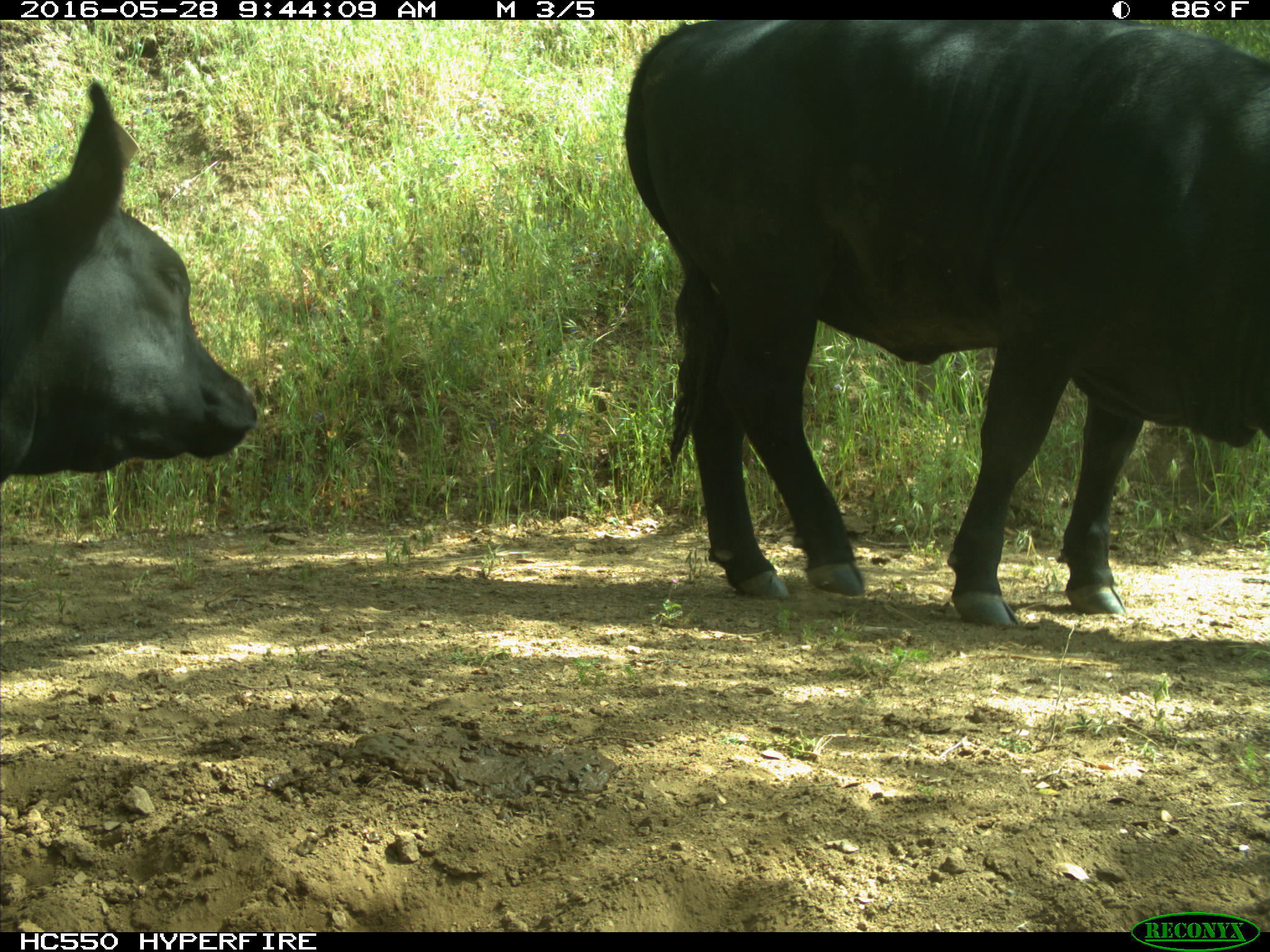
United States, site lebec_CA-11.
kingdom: Animalia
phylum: Chordata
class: Mammalia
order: Artiodactyla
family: Bovidae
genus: Bos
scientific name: Bos taurus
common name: domestic cow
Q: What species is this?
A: Bos taurus (domestic cow).